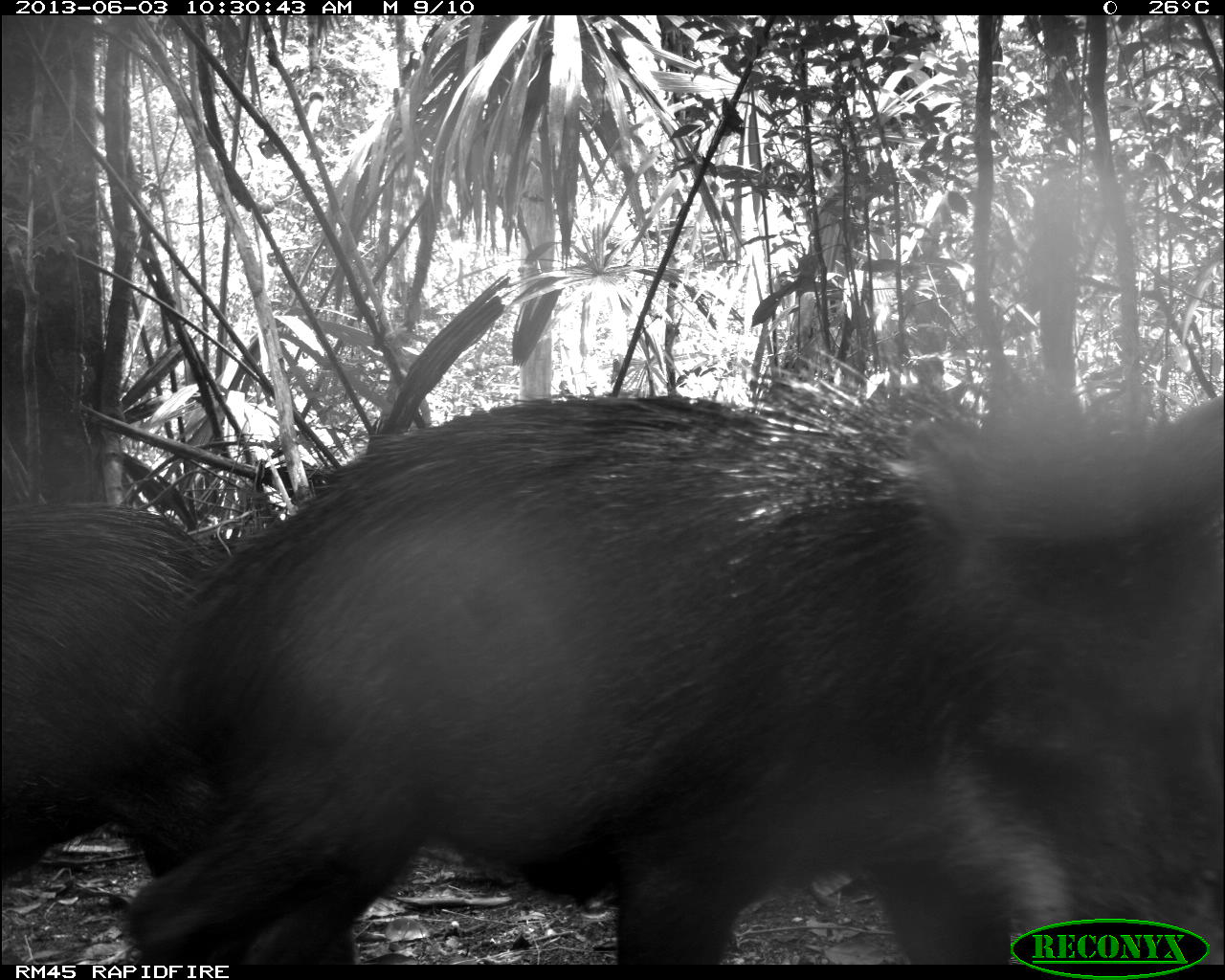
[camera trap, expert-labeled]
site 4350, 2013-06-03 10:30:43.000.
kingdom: Animalia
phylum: Chordata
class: Mammalia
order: Artiodactyla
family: Tayassuidae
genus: Tayassu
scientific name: Tayassu pecari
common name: white-lipped peccary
Tayassu pecari (white-lipped peccary), count 6.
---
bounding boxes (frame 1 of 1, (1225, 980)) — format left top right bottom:
tayassu pecari: 114 391 1224 961; 0 504 232 872